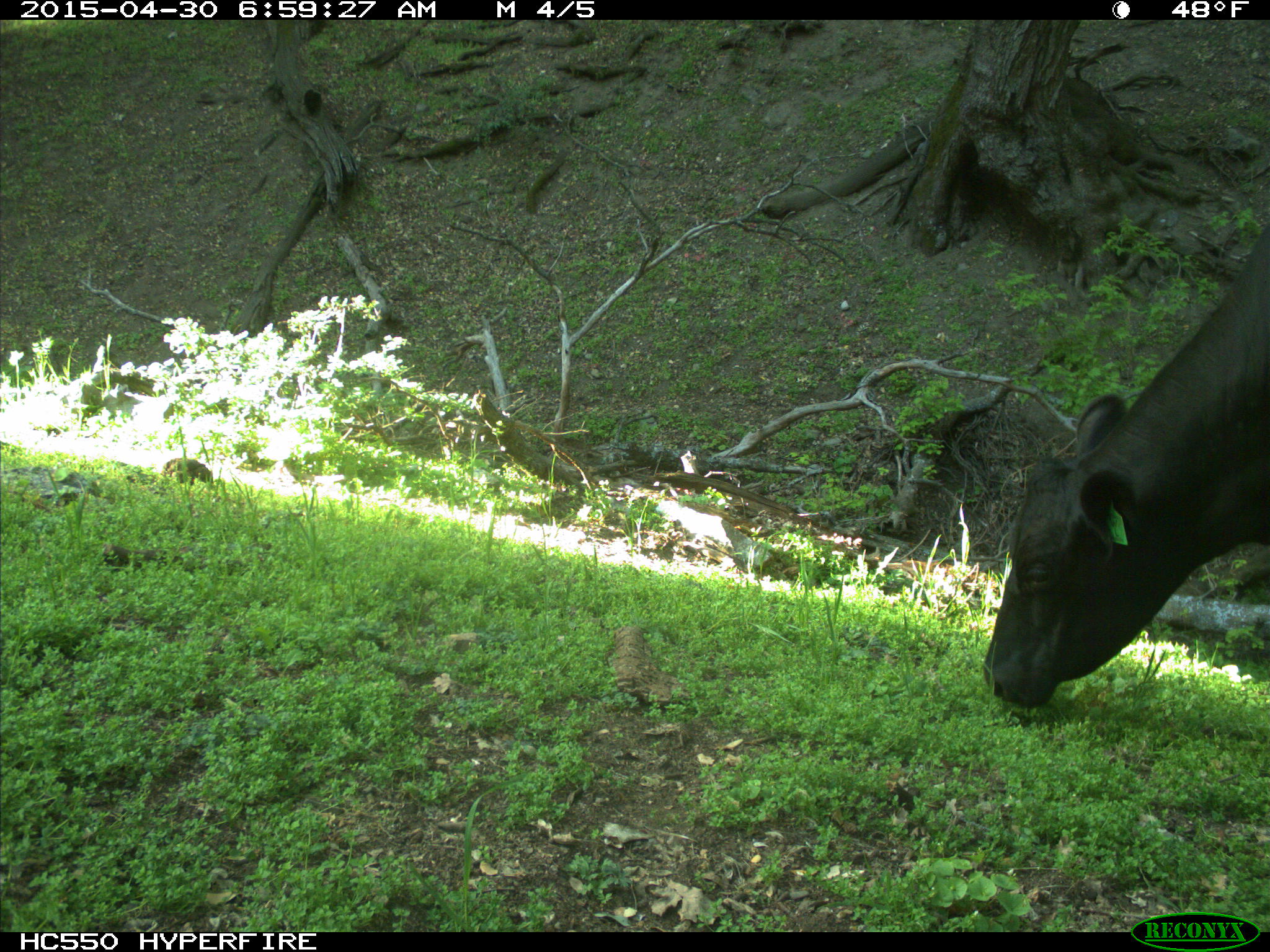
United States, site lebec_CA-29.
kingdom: Animalia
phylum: Chordata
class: Mammalia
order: Artiodactyla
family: Bovidae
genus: Bos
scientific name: Bos taurus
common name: domestic cow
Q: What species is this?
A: Bos taurus (domestic cow).